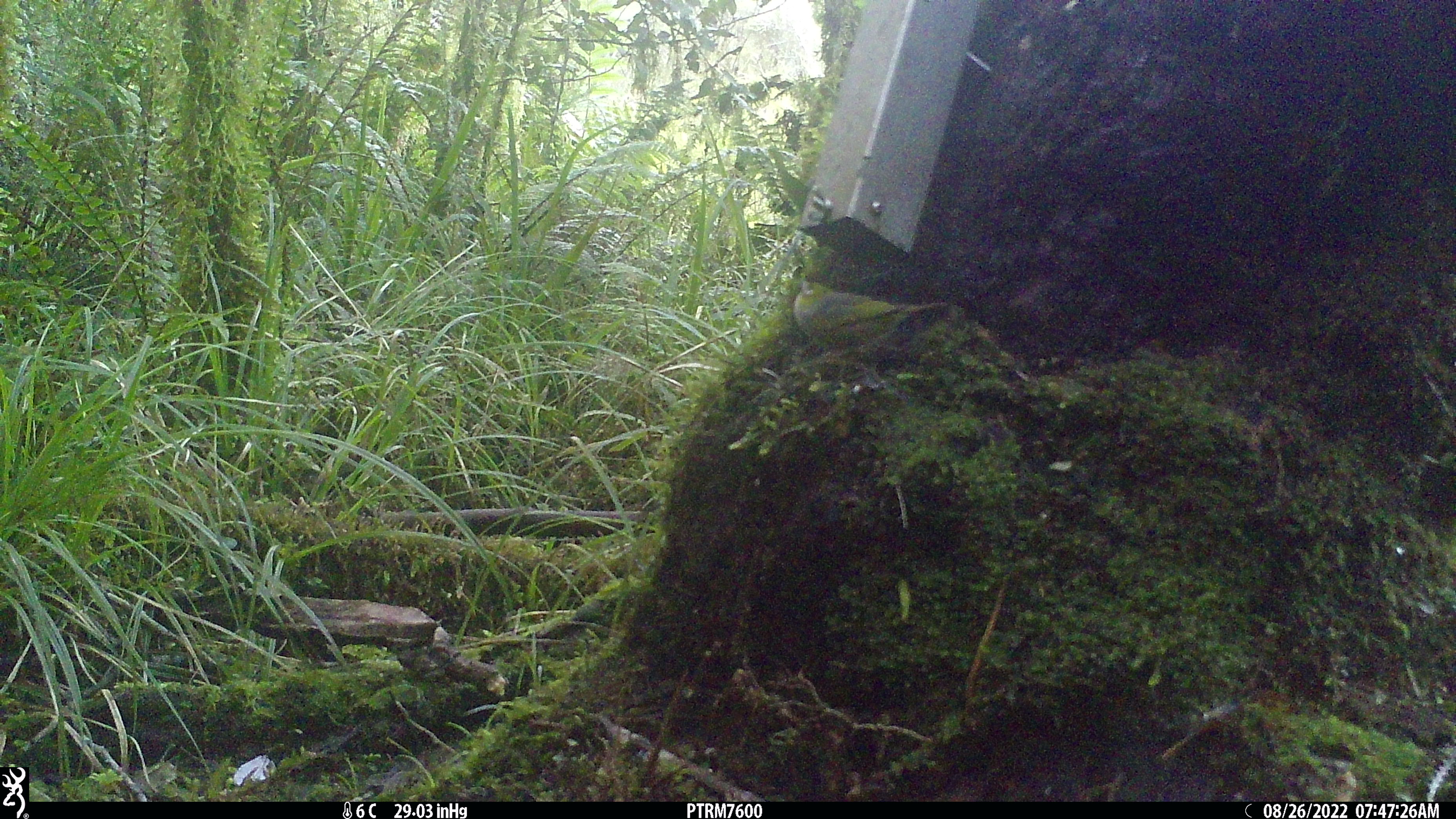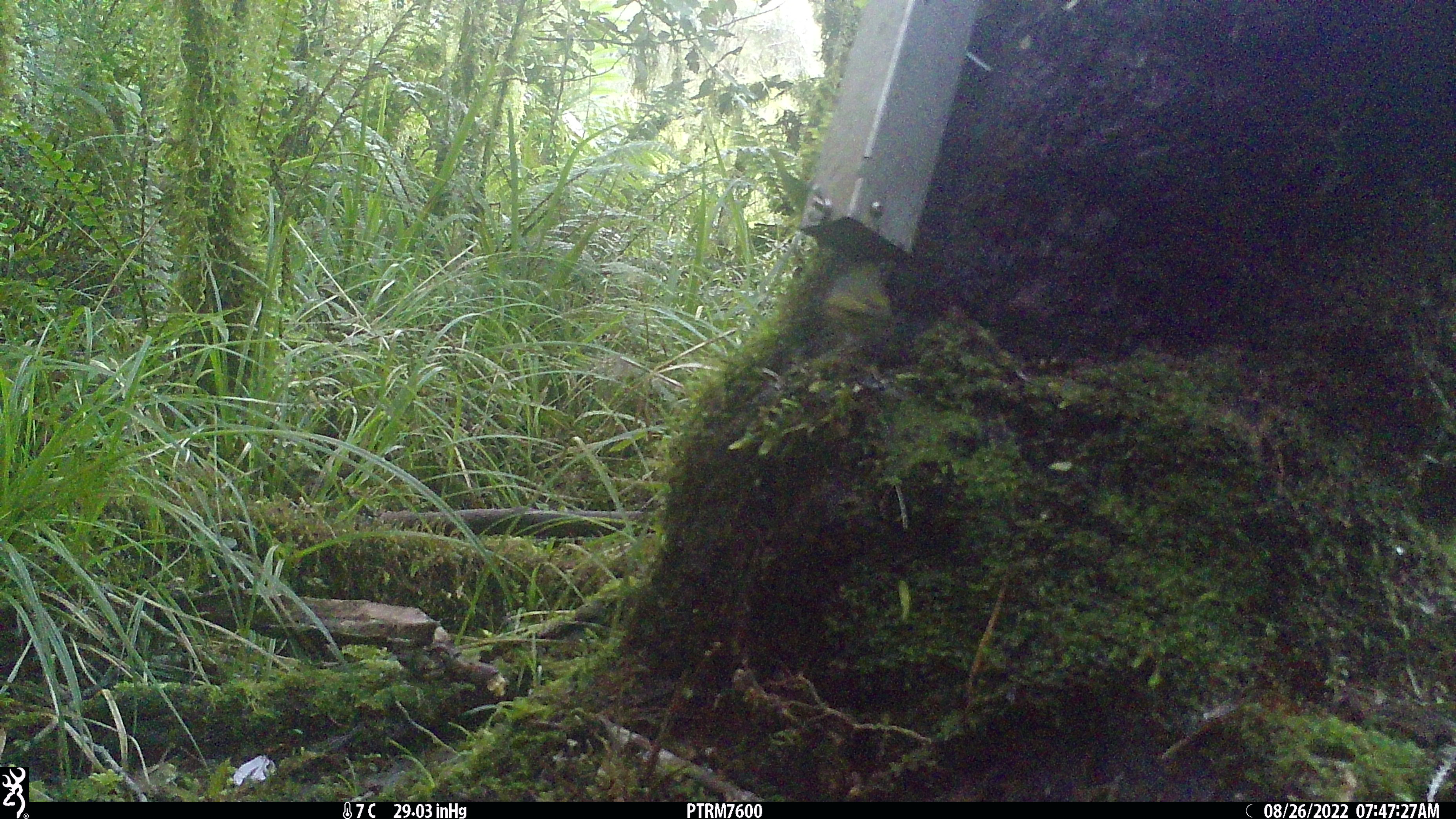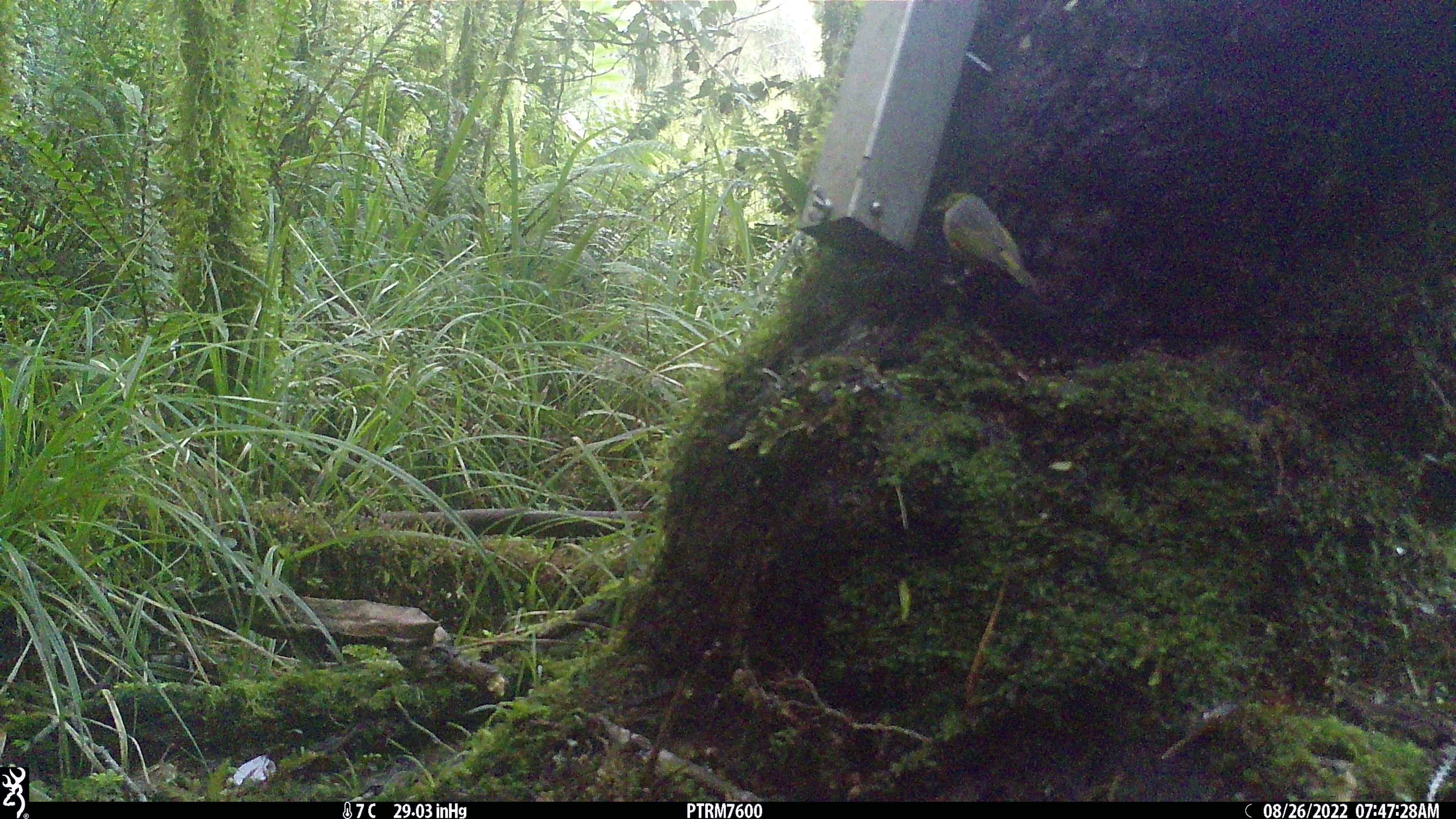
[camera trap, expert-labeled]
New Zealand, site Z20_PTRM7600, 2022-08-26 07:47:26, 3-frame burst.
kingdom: Animalia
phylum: Chordata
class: Aves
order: Passeriformes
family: Zosteropidae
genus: Zosterops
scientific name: Zosterops lateralis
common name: silvereye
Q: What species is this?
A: Silvereye (Zosterops lateralis).